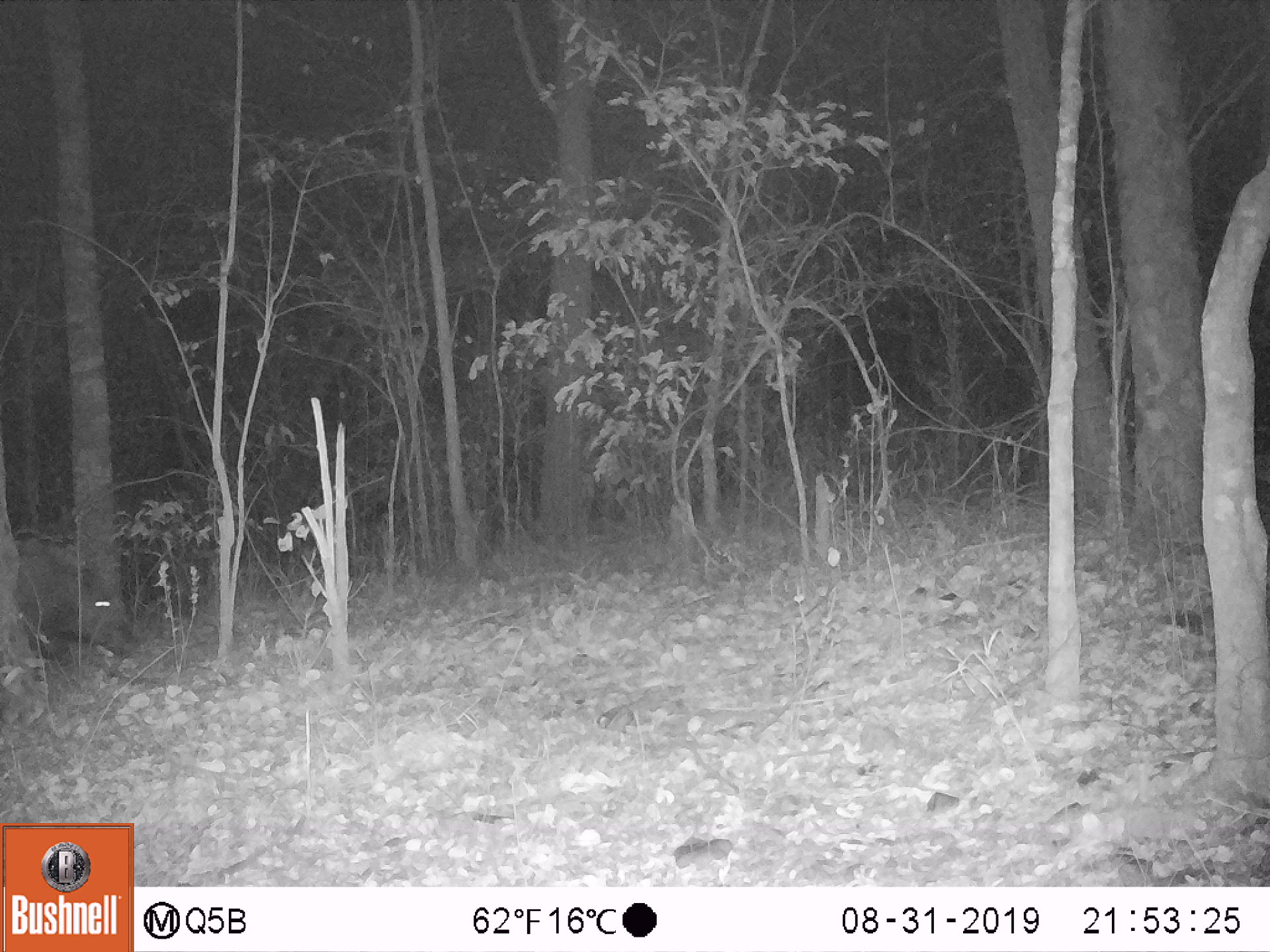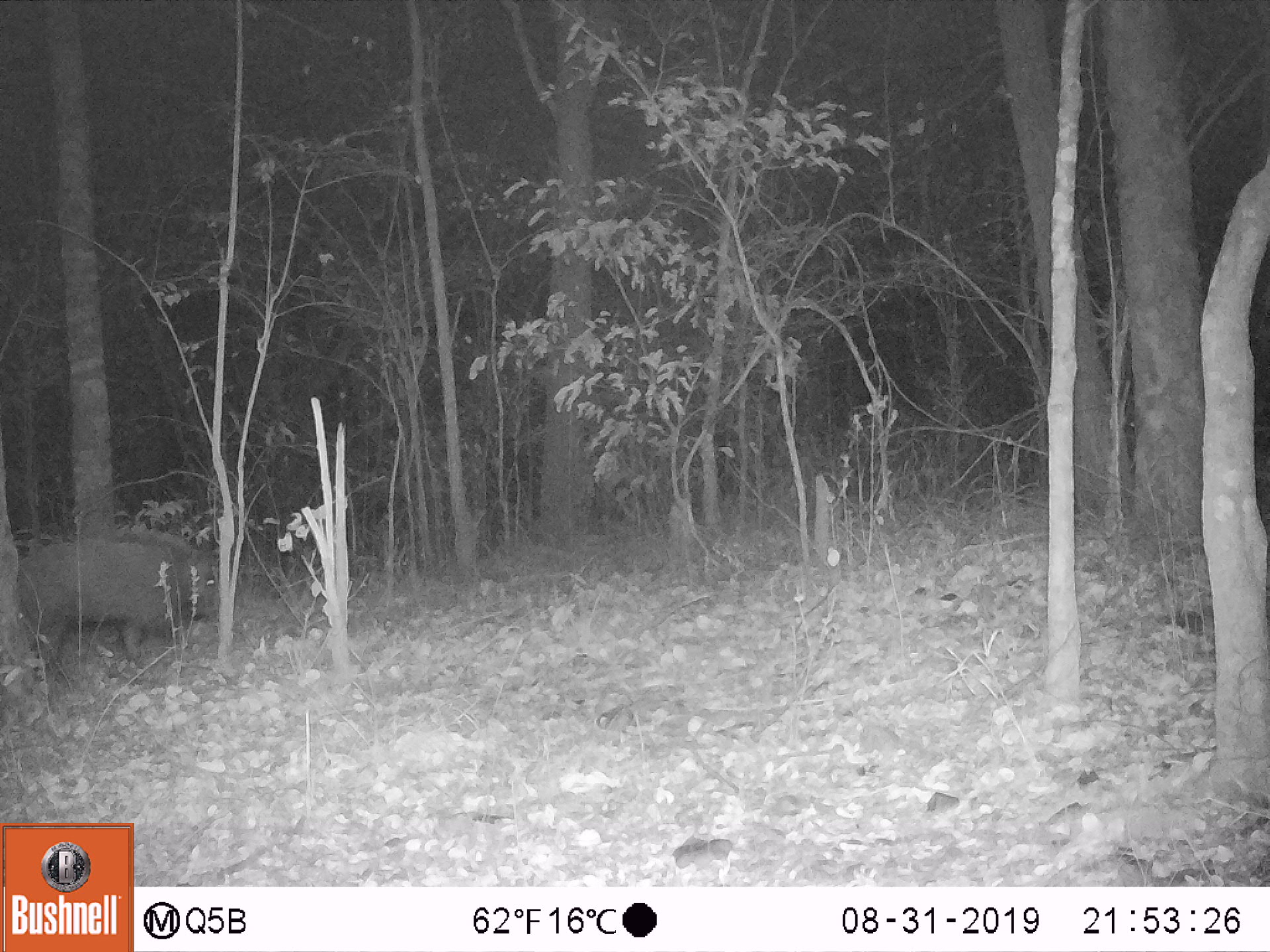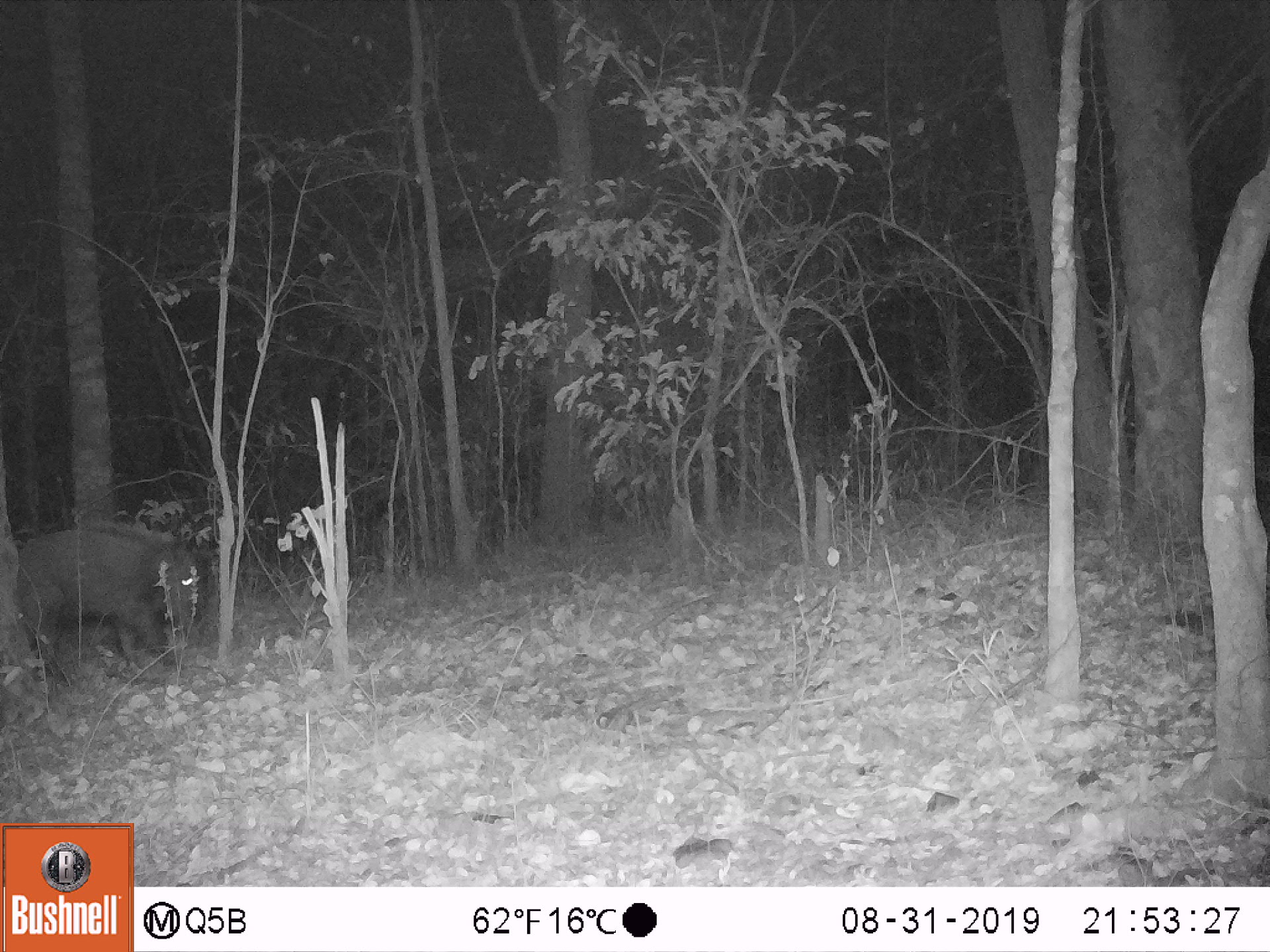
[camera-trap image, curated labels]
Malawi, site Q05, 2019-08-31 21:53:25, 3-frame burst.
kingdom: Animalia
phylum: Chordata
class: Mammalia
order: Artiodactyla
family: Suidae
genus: Potamochoerus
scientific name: Potamochoerus larvatus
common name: bushpig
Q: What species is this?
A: Bushpig (Potamochoerus larvatus).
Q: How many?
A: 1.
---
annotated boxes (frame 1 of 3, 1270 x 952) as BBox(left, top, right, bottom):
bushpig: BBox(8, 519, 140, 657)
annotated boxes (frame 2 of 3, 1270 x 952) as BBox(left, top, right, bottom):
bushpig: BBox(21, 524, 219, 684)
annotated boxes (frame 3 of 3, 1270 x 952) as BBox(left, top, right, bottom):
bushpig: BBox(11, 515, 205, 682)